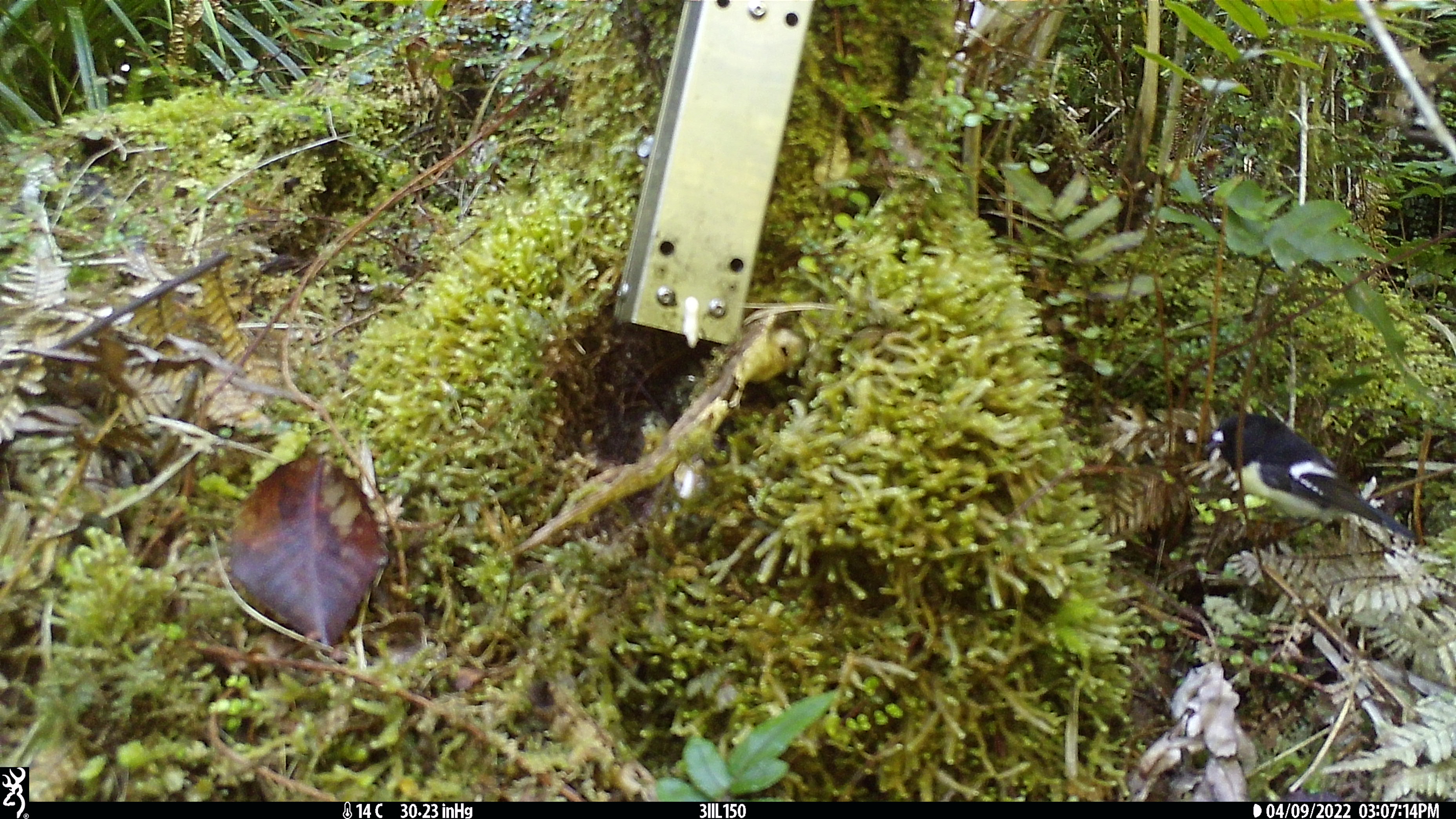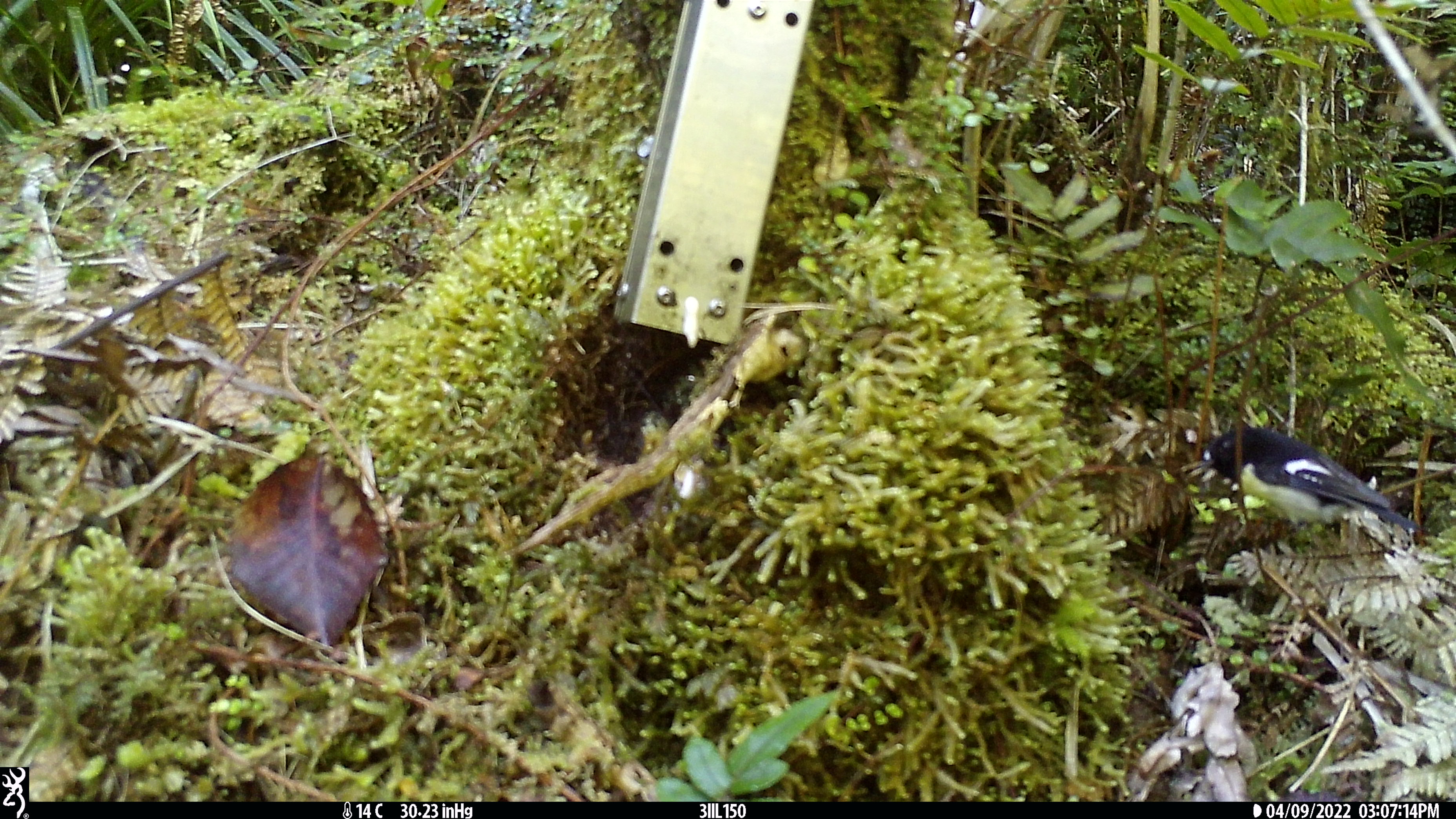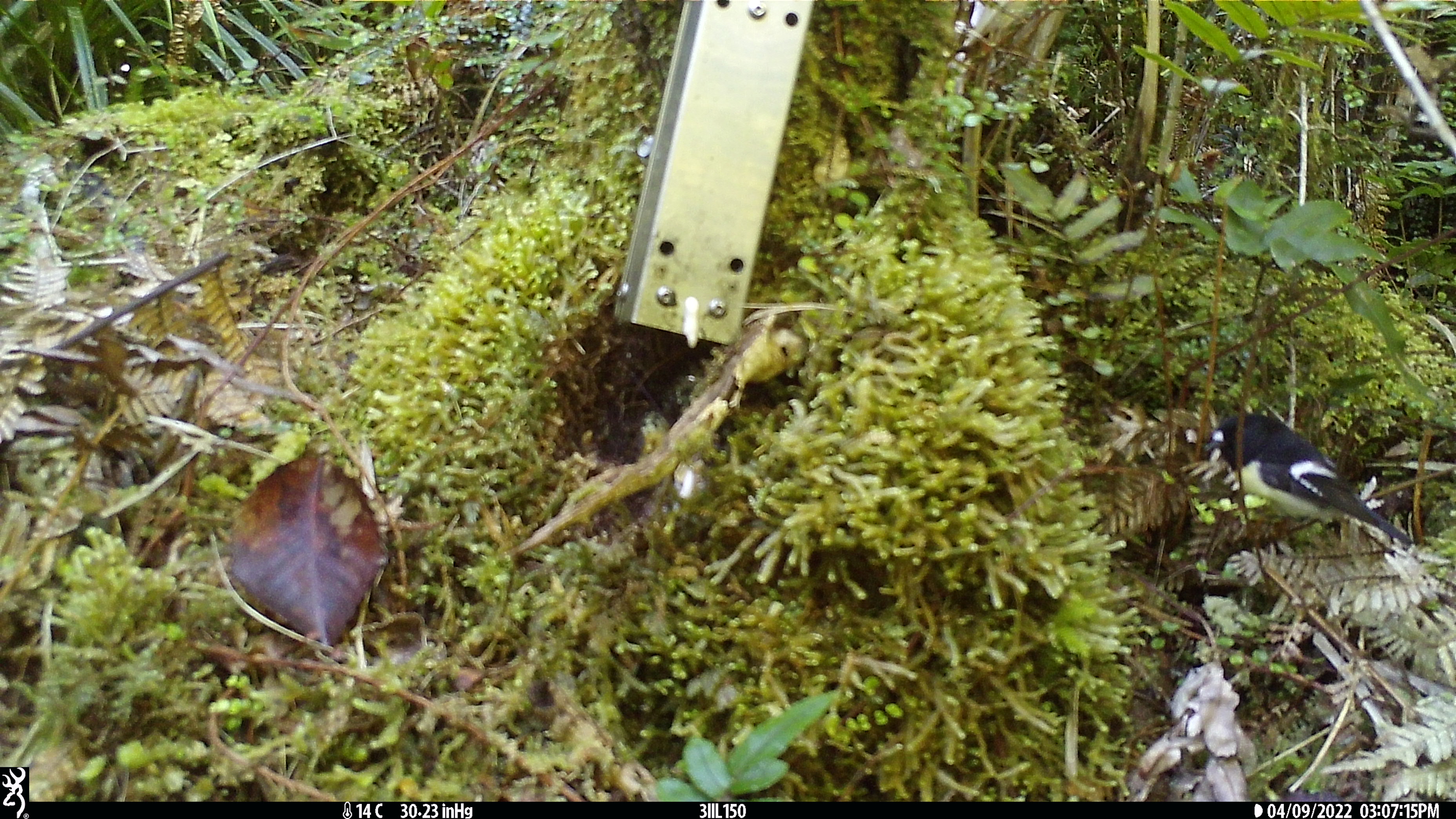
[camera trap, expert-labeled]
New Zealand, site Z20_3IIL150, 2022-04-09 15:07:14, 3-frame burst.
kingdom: Animalia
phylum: Chordata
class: Aves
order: Passeriformes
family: Petroicidae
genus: Petroica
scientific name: Petroica macrocephala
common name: tomtit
Tomtit (Petroica macrocephala).